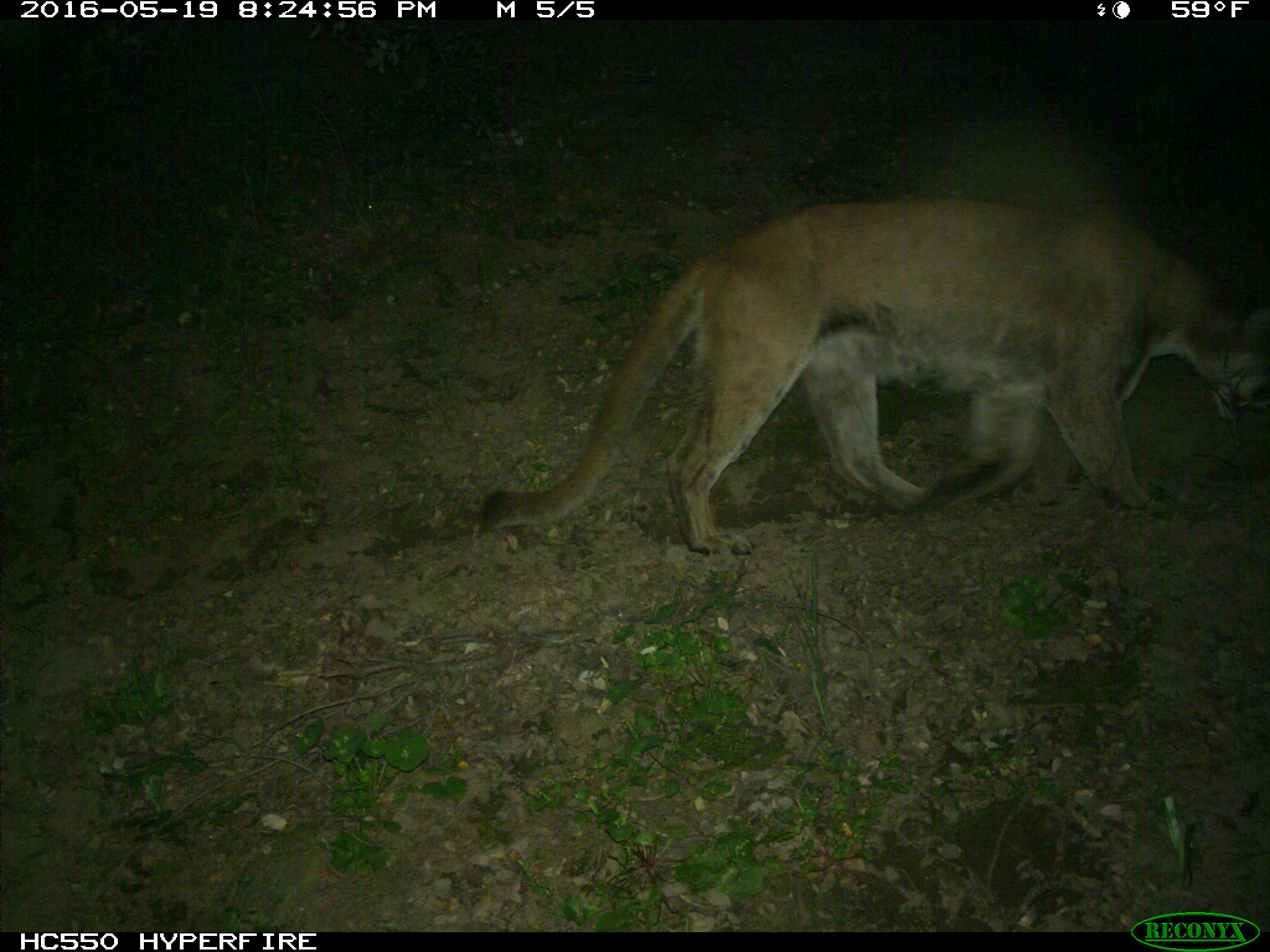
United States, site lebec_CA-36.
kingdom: Animalia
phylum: Chordata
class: Mammalia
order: Carnivora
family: Felidae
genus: Puma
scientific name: Puma concolor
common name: mountain lion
Puma concolor (mountain lion).